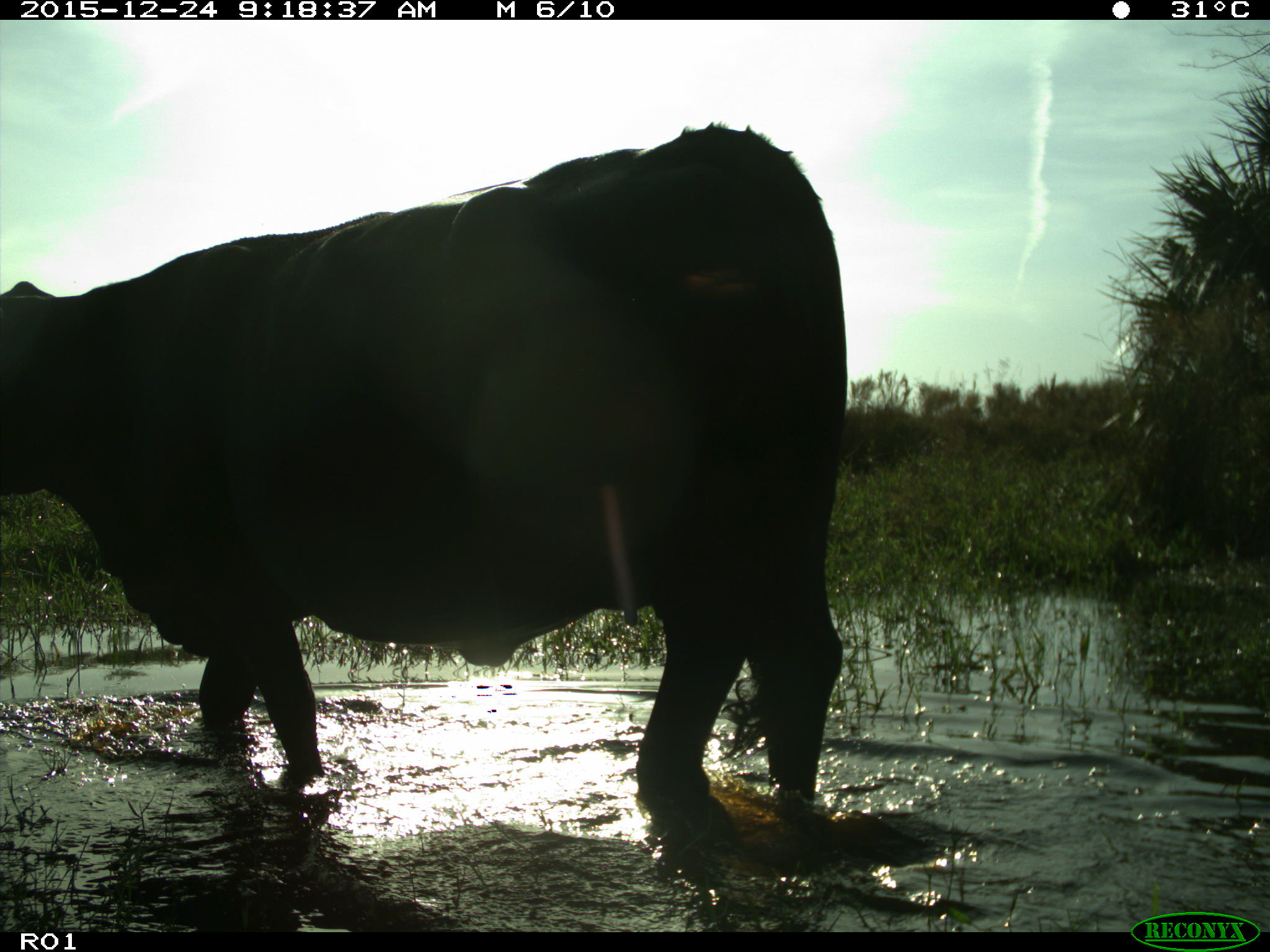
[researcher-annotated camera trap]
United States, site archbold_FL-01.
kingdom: Animalia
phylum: Chordata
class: Mammalia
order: Artiodactyla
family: Bovidae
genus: Bos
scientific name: Bos taurus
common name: domestic cow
Bos taurus (domestic cow).